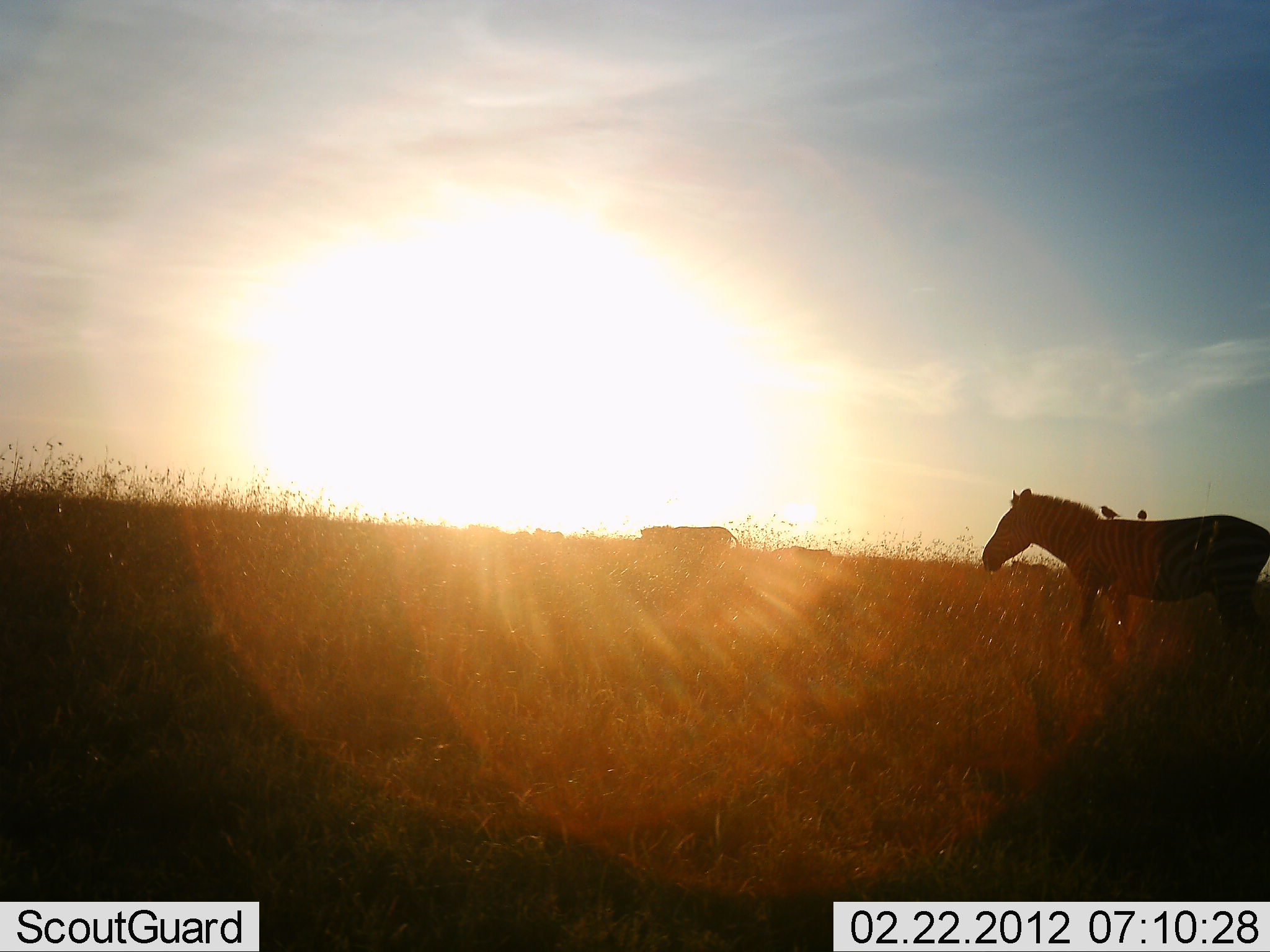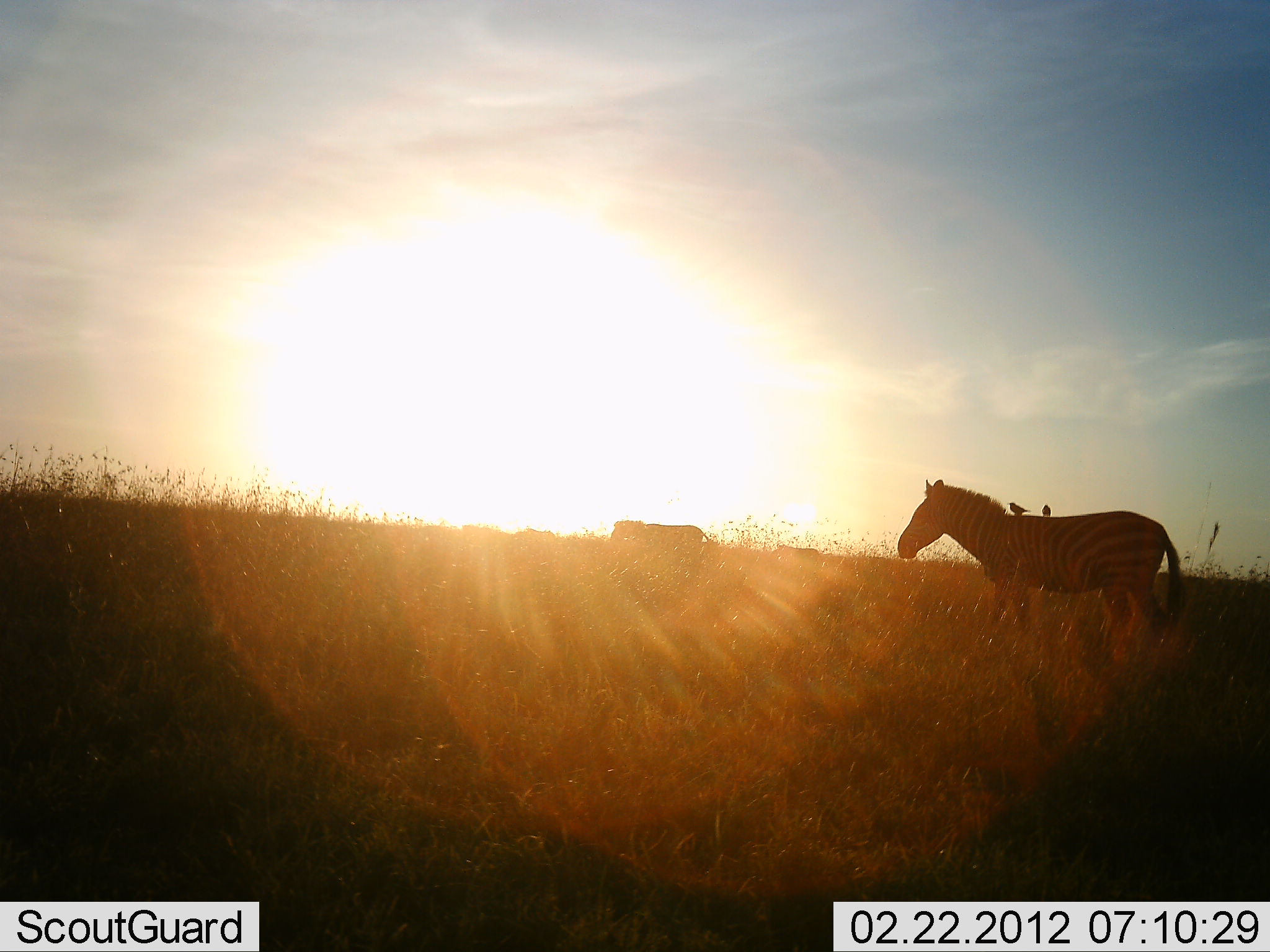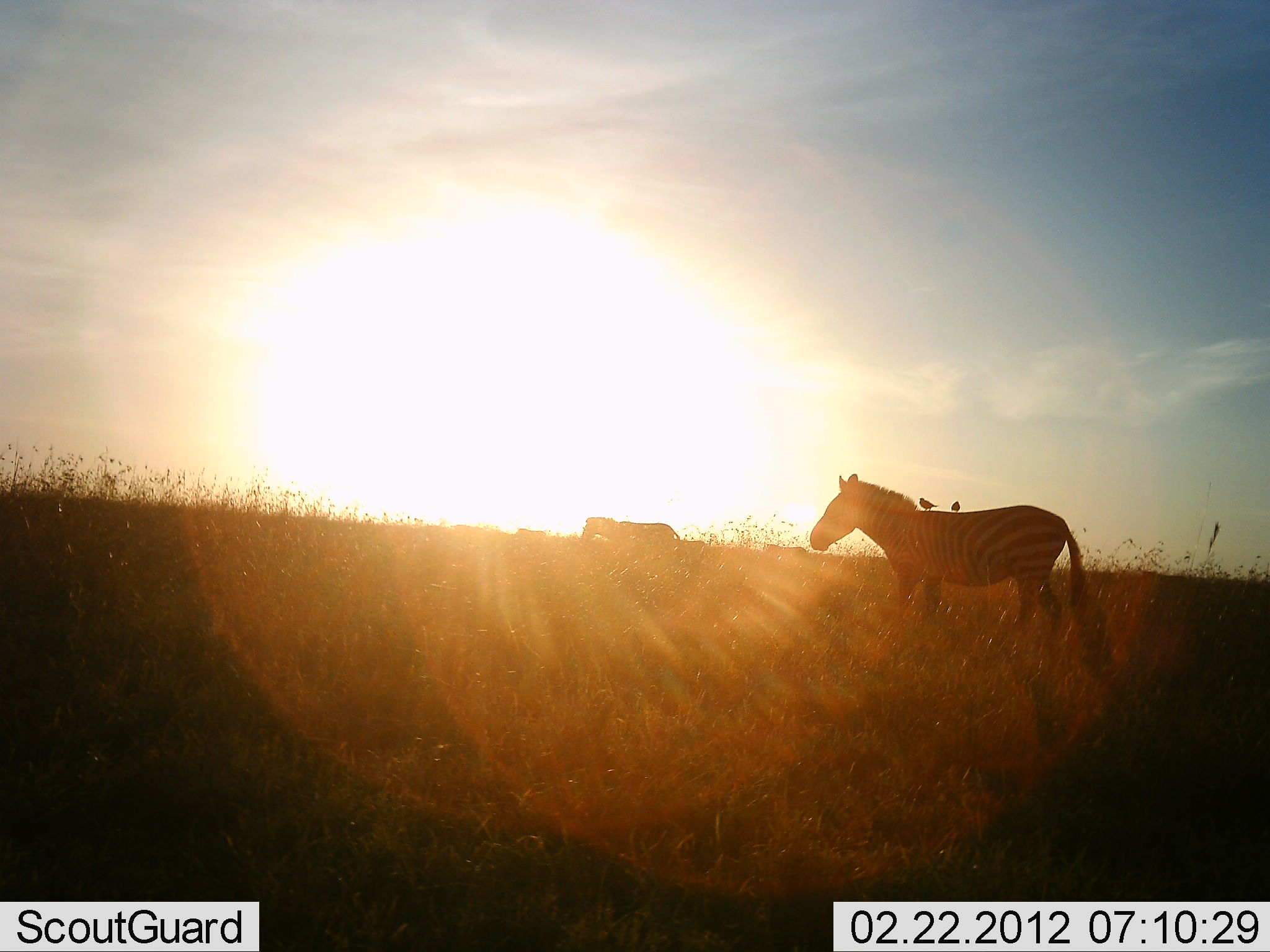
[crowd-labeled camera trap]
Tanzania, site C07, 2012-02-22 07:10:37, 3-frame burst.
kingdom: Animalia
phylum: Chordata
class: Aves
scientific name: Aves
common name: bird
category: otherbird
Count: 2.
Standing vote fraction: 64%.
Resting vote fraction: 14%.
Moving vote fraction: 0%.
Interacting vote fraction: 29%.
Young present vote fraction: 0%.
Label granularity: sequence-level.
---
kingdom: Animalia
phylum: Chordata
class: Mammalia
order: Perissodactyla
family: Equidae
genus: Equus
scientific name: Equus quagga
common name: plains zebra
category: zebra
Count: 4.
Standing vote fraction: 24%.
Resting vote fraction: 0%.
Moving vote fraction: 92%.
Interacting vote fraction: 0%.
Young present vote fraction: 0%.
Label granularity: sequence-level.